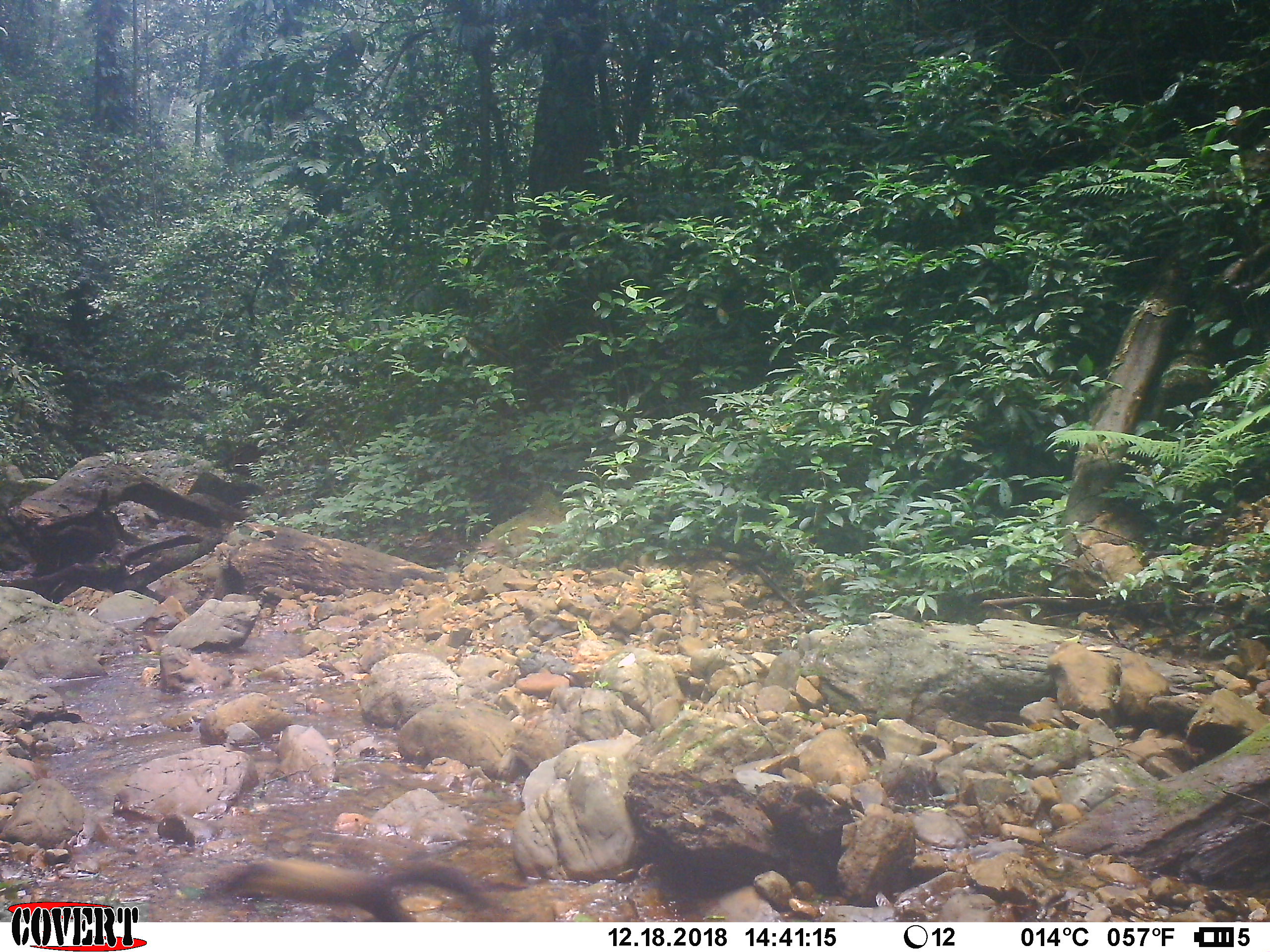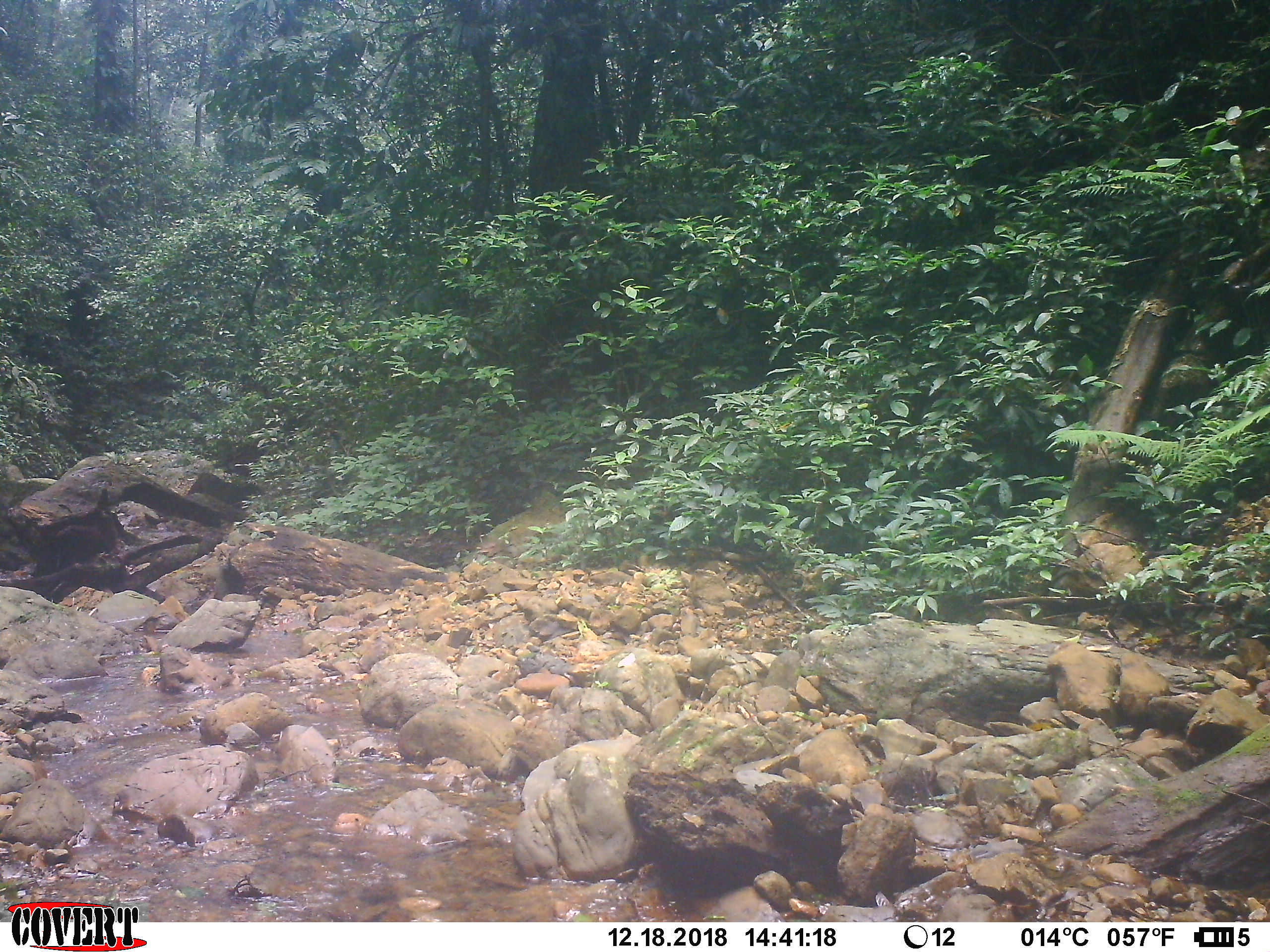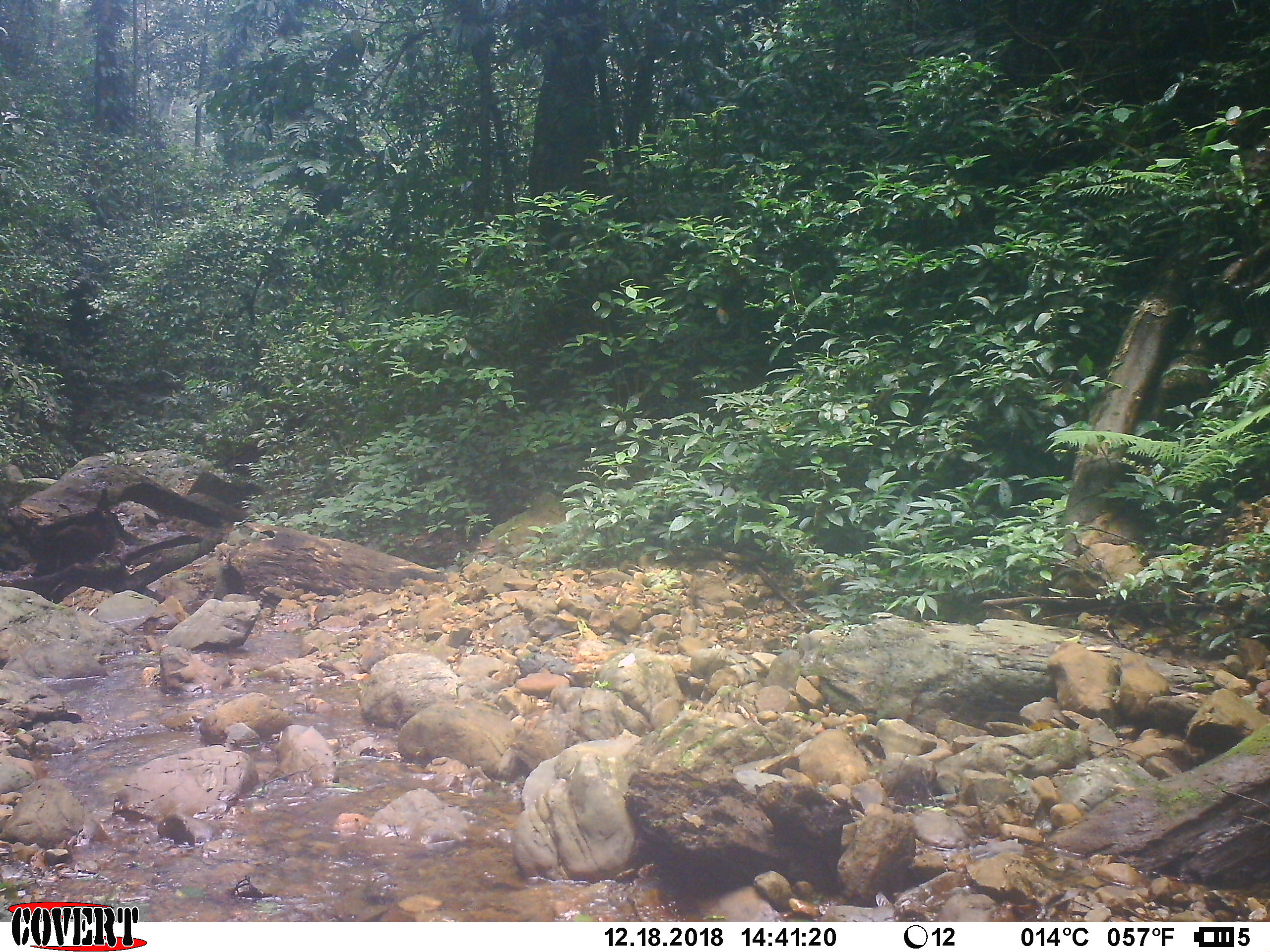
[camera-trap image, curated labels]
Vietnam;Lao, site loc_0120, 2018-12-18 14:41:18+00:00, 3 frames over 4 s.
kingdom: Animalia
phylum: Chordata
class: Mammalia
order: Carnivora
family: Mustelidae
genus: Martes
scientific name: Martes flavigula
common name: yellow-throated marten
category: yellow throated marten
Yellow throated marten (yellow-throated marten) (Martes flavigula). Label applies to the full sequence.